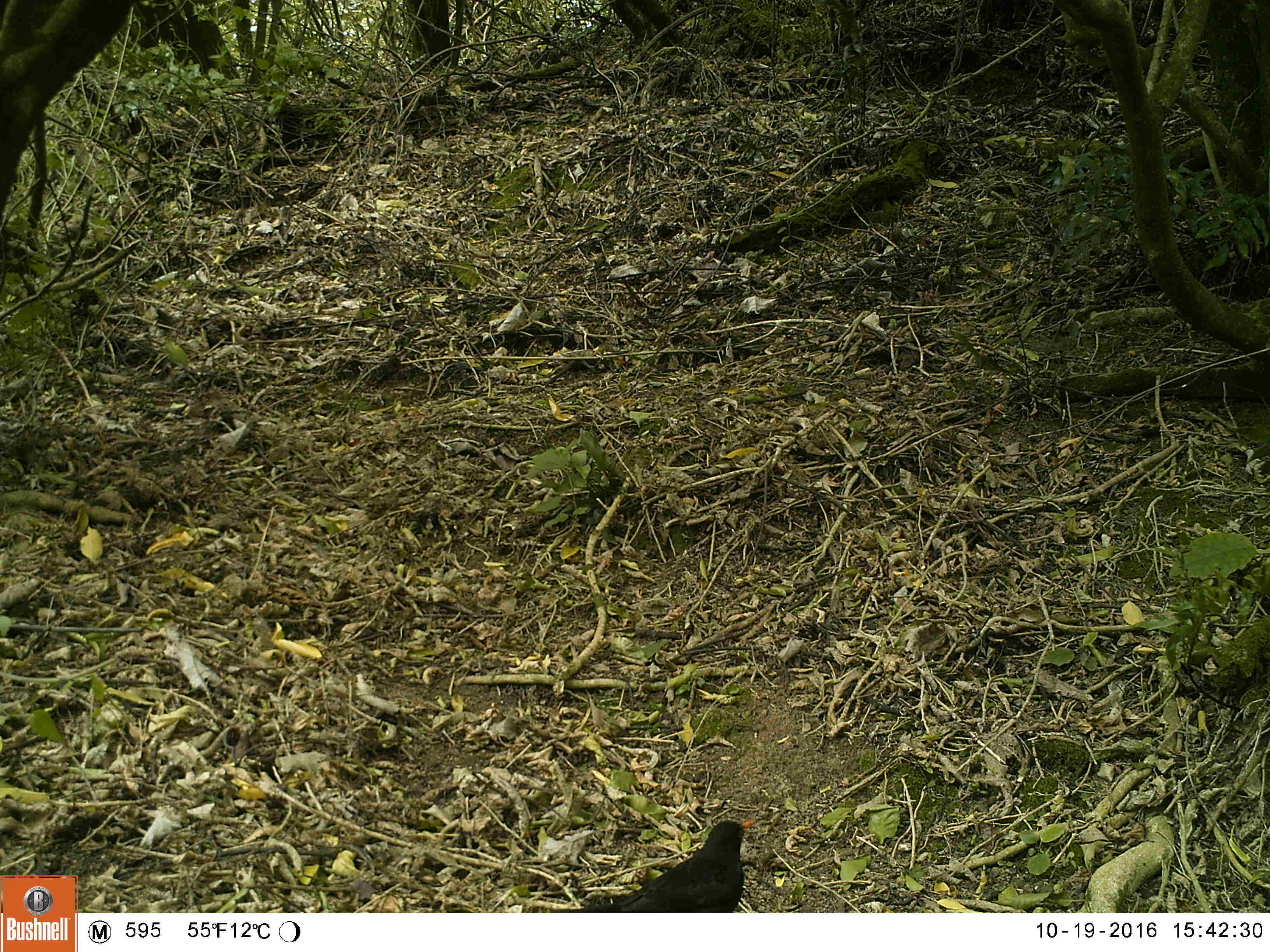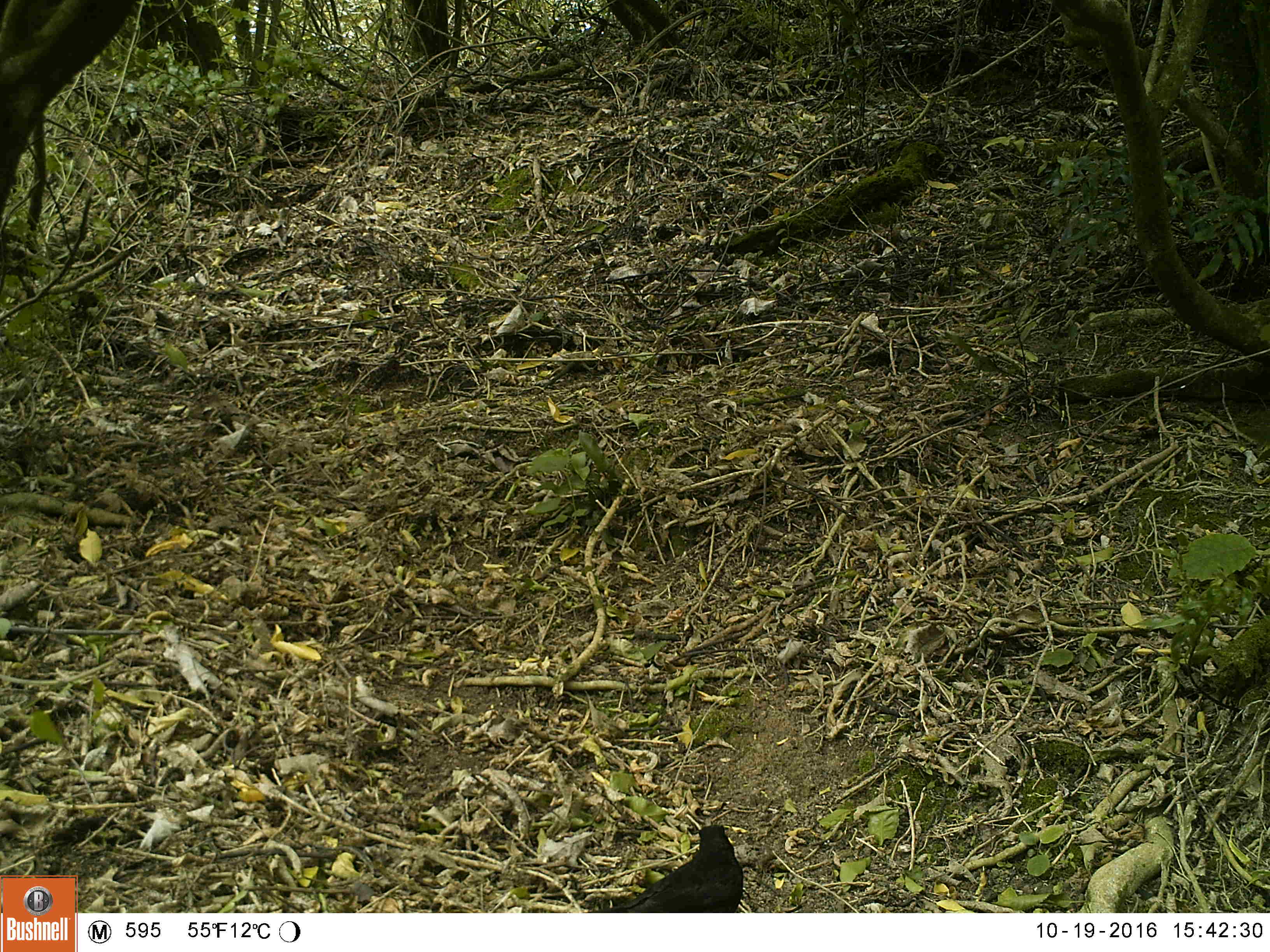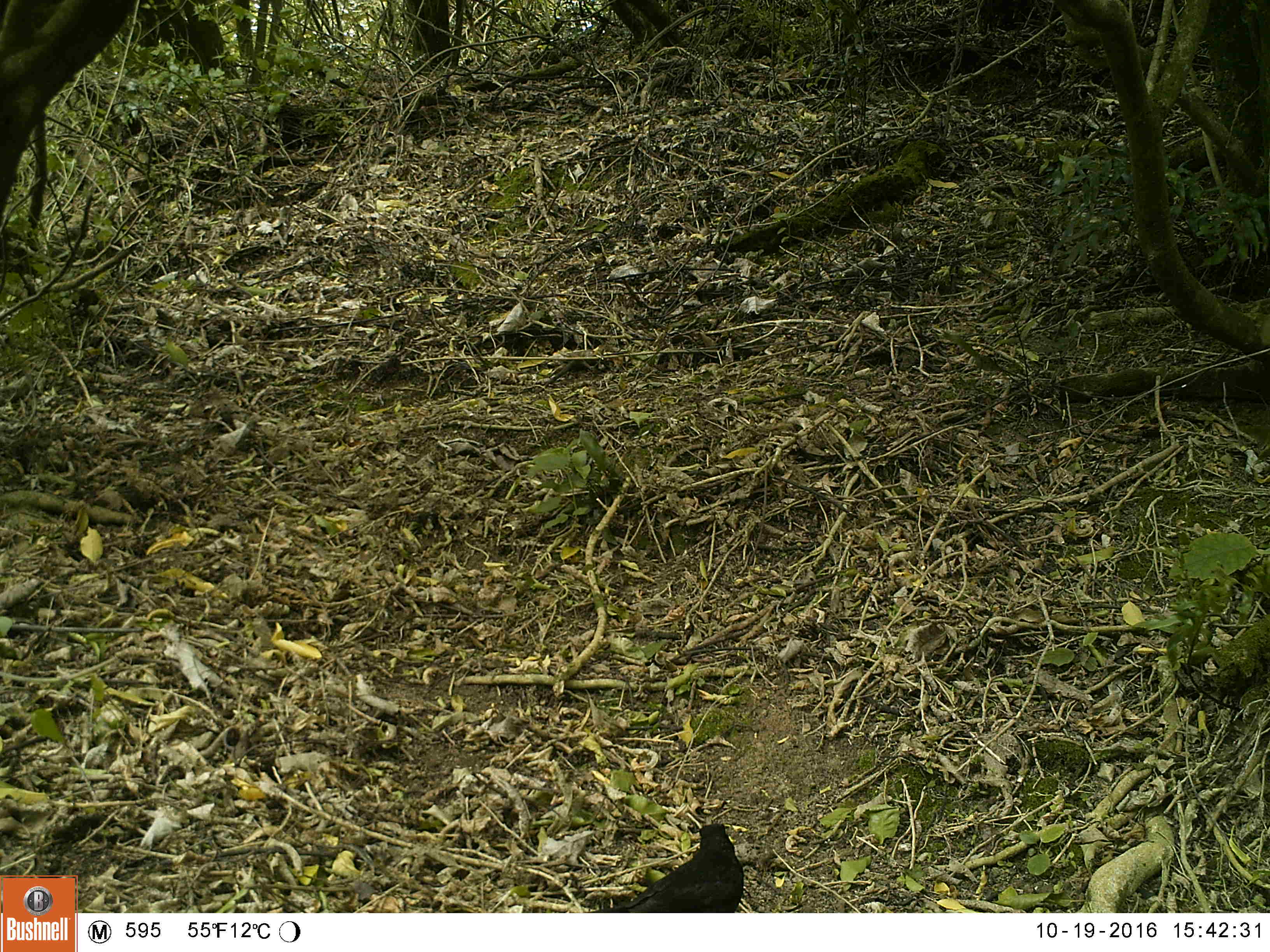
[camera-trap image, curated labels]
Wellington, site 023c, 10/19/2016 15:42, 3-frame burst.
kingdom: Animalia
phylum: Chordata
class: Aves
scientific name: Aves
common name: bird